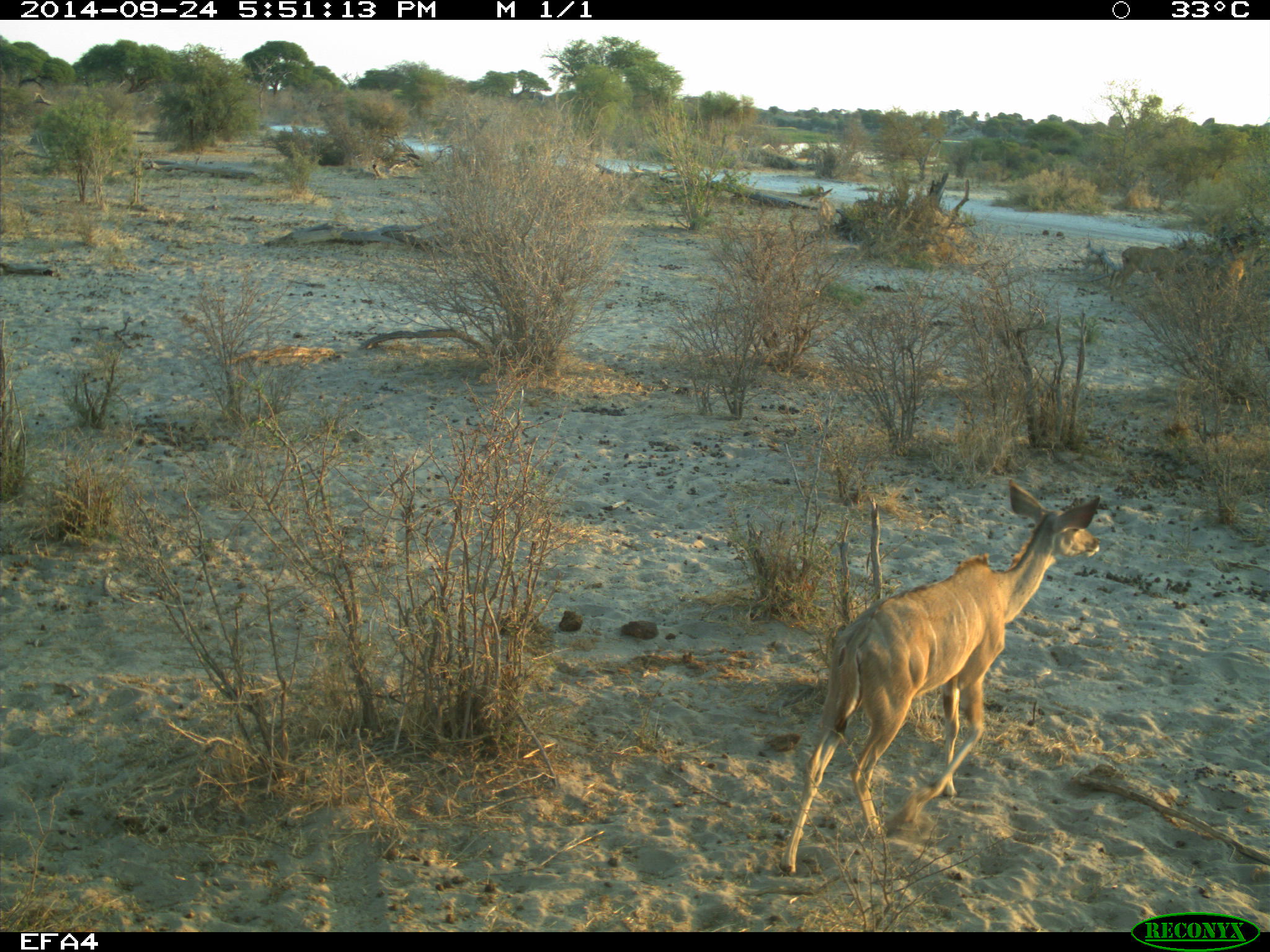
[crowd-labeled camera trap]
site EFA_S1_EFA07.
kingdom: Animalia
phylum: Chordata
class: Mammalia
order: Artiodactyla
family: Bovidae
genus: Tragelaphus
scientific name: Tragelaphus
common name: kudu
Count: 1.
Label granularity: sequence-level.